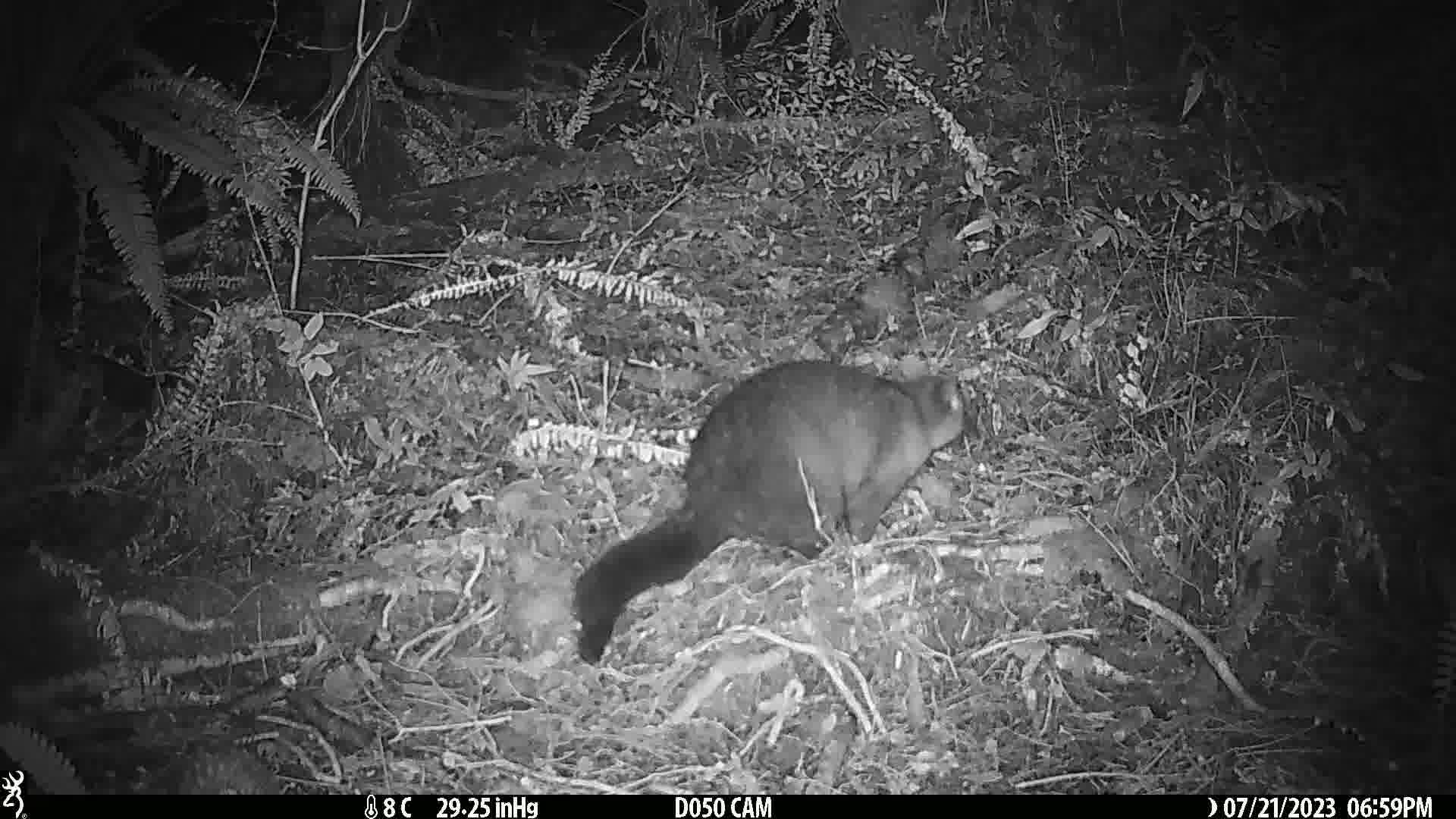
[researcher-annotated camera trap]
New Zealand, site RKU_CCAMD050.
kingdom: Animalia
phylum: Chordata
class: Mammalia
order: Diprotodontia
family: Phalangeridae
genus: Trichosurus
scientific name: Trichosurus vulpecula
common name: common brushtail possum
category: possum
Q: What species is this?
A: Possum (common brushtail possum) (Trichosurus vulpecula).